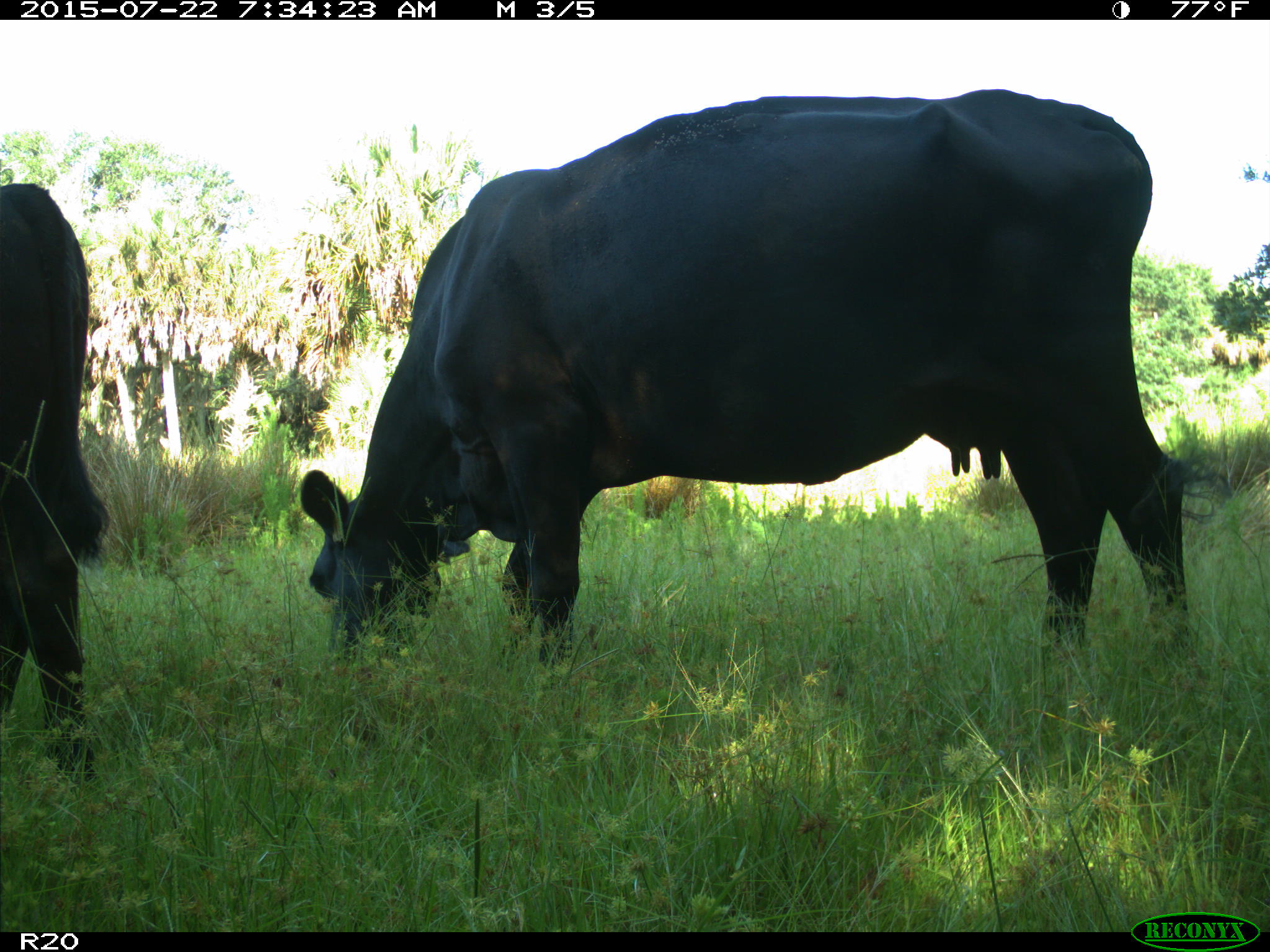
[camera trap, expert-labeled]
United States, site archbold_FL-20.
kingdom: Animalia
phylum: Chordata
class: Mammalia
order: Artiodactyla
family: Bovidae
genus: Bos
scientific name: Bos taurus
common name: domestic cow